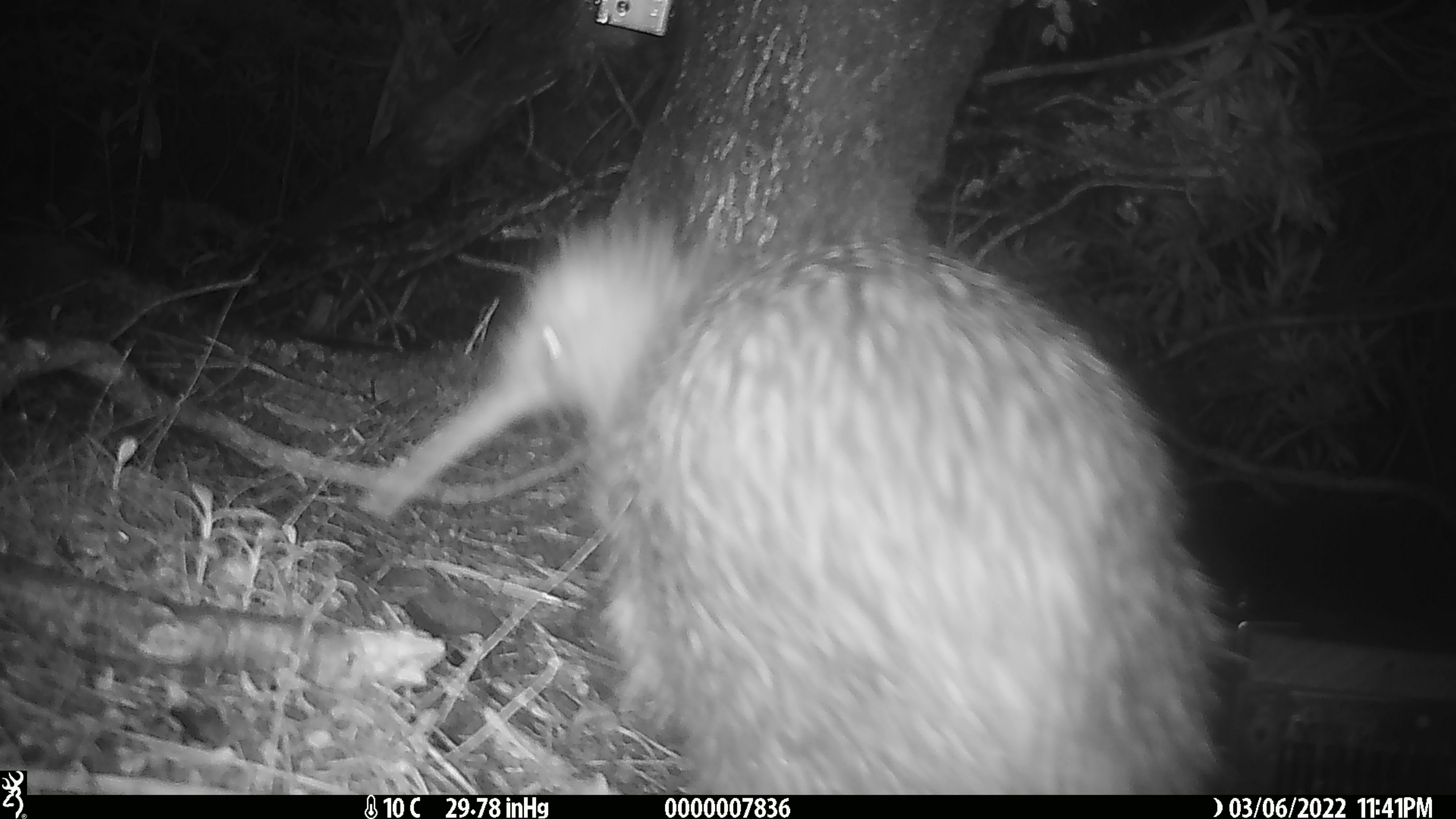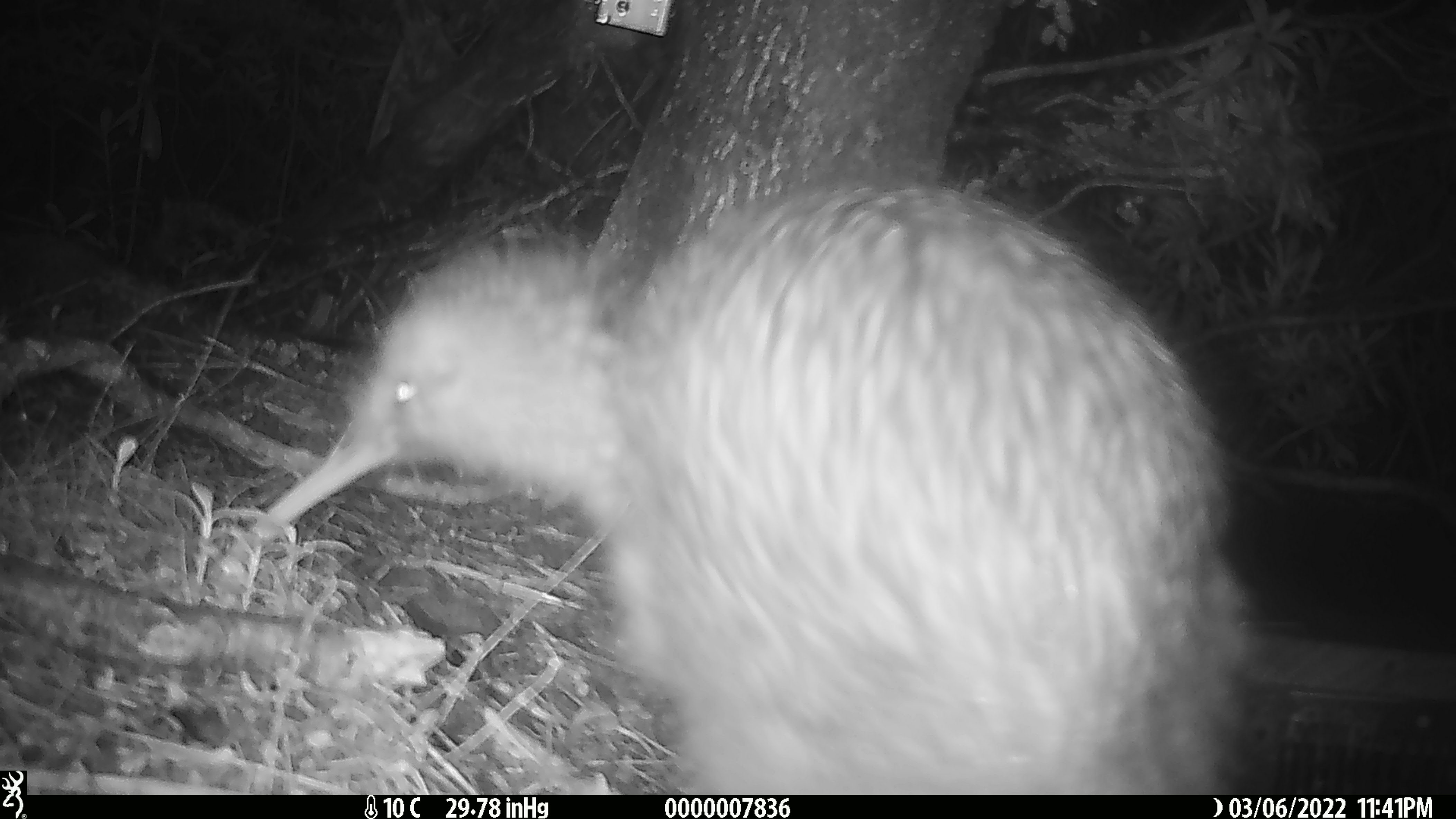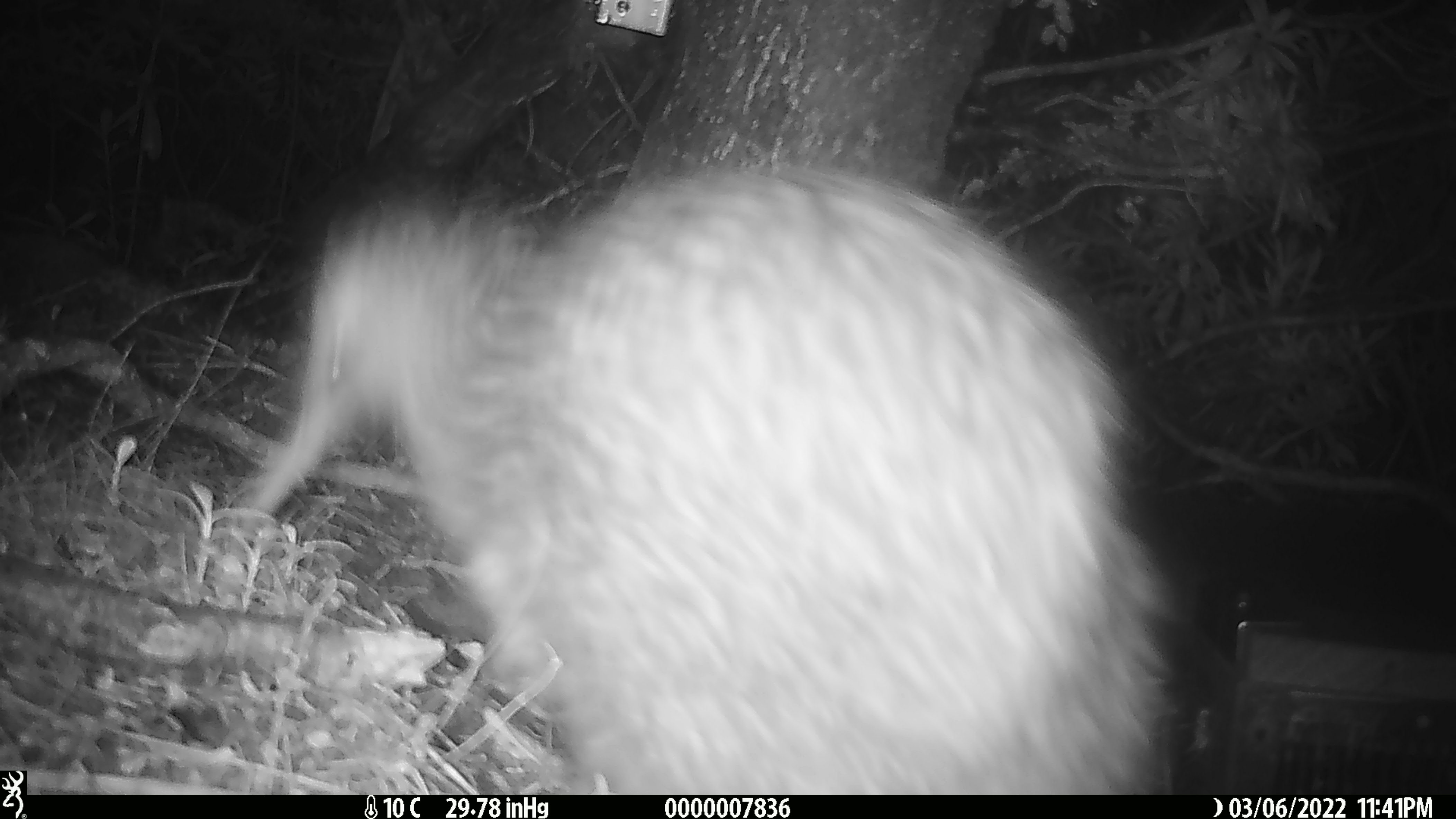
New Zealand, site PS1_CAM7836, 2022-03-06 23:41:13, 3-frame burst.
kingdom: Animalia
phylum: Chordata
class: Aves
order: Apterygiformes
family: Apterygidae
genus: Apteryx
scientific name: Apteryx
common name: kiwi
Kiwi (Apteryx).